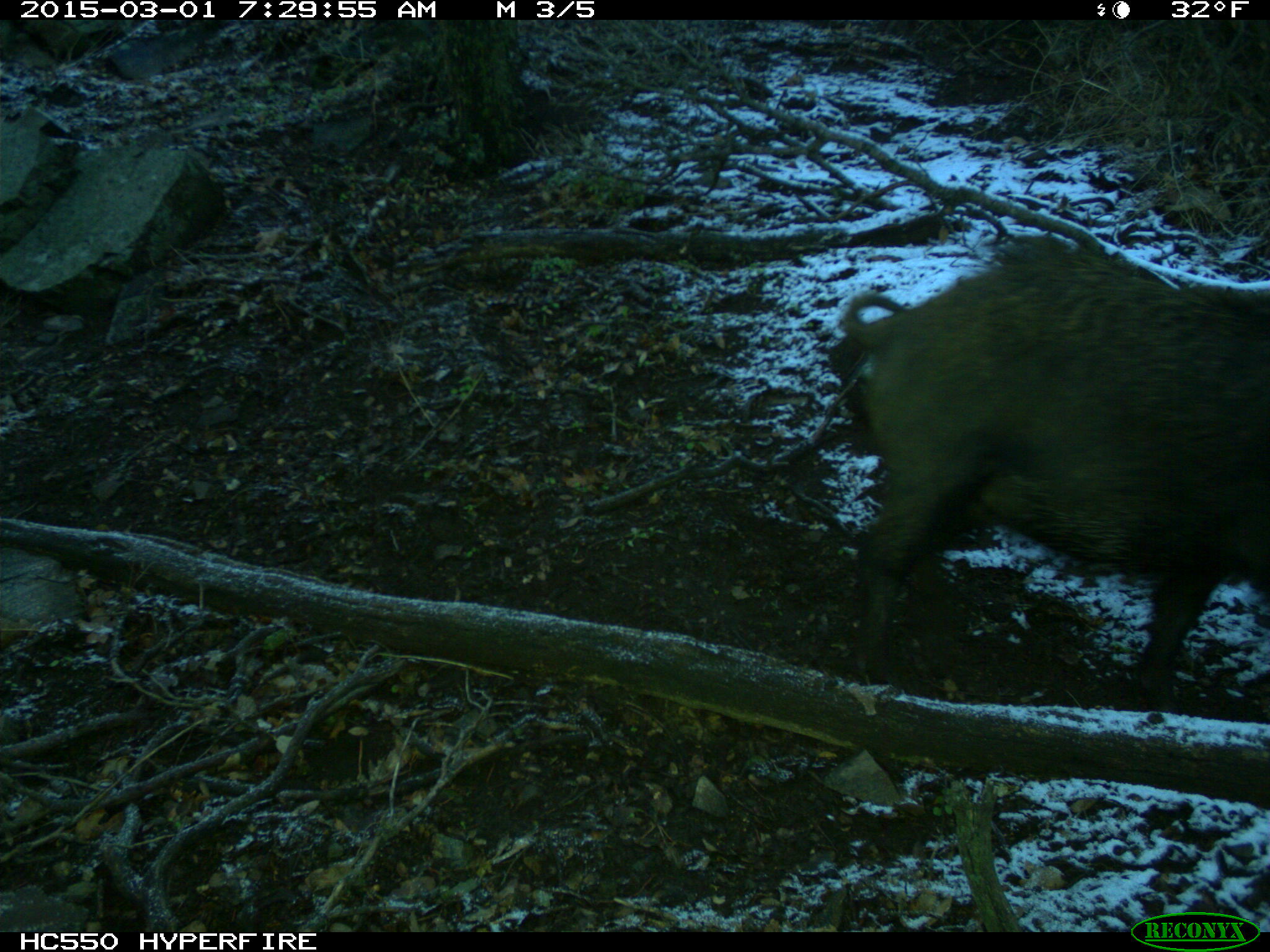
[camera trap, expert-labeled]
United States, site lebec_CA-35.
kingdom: Animalia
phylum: Chordata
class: Mammalia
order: Artiodactyla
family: Suidae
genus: Sus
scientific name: Sus scrofa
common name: wild boar